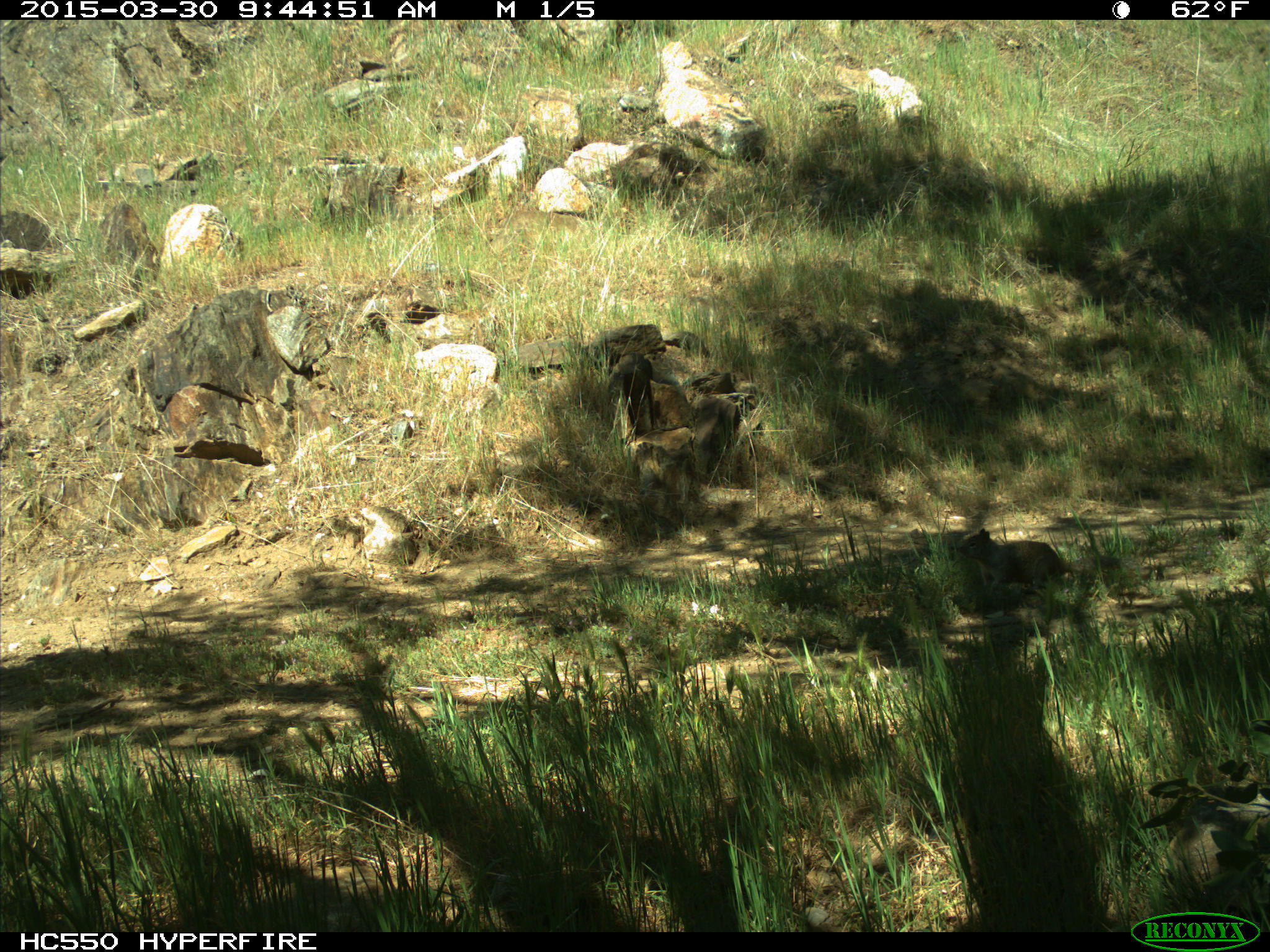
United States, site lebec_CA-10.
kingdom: Animalia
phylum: Chordata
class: Mammalia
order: Rodentia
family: Sciuridae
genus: Otospermophilus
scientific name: Otospermophilus beecheyi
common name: california ground squirrel